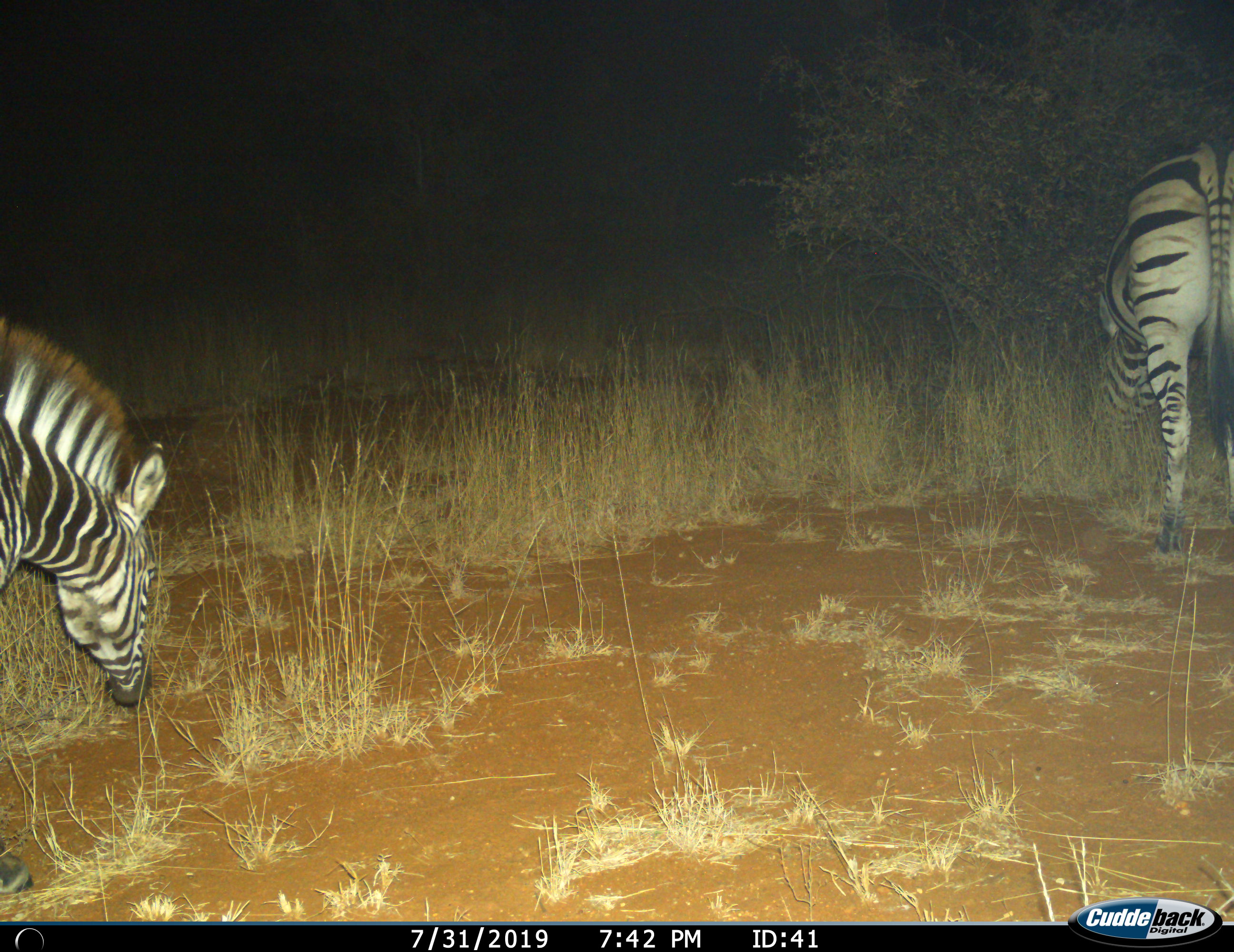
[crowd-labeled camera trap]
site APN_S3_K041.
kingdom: Animalia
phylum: Chordata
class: Mammalia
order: Perissodactyla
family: Equidae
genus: Equus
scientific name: Equus quagga burchellii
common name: burchell's zebra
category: zebraburchells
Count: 2.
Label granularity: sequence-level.